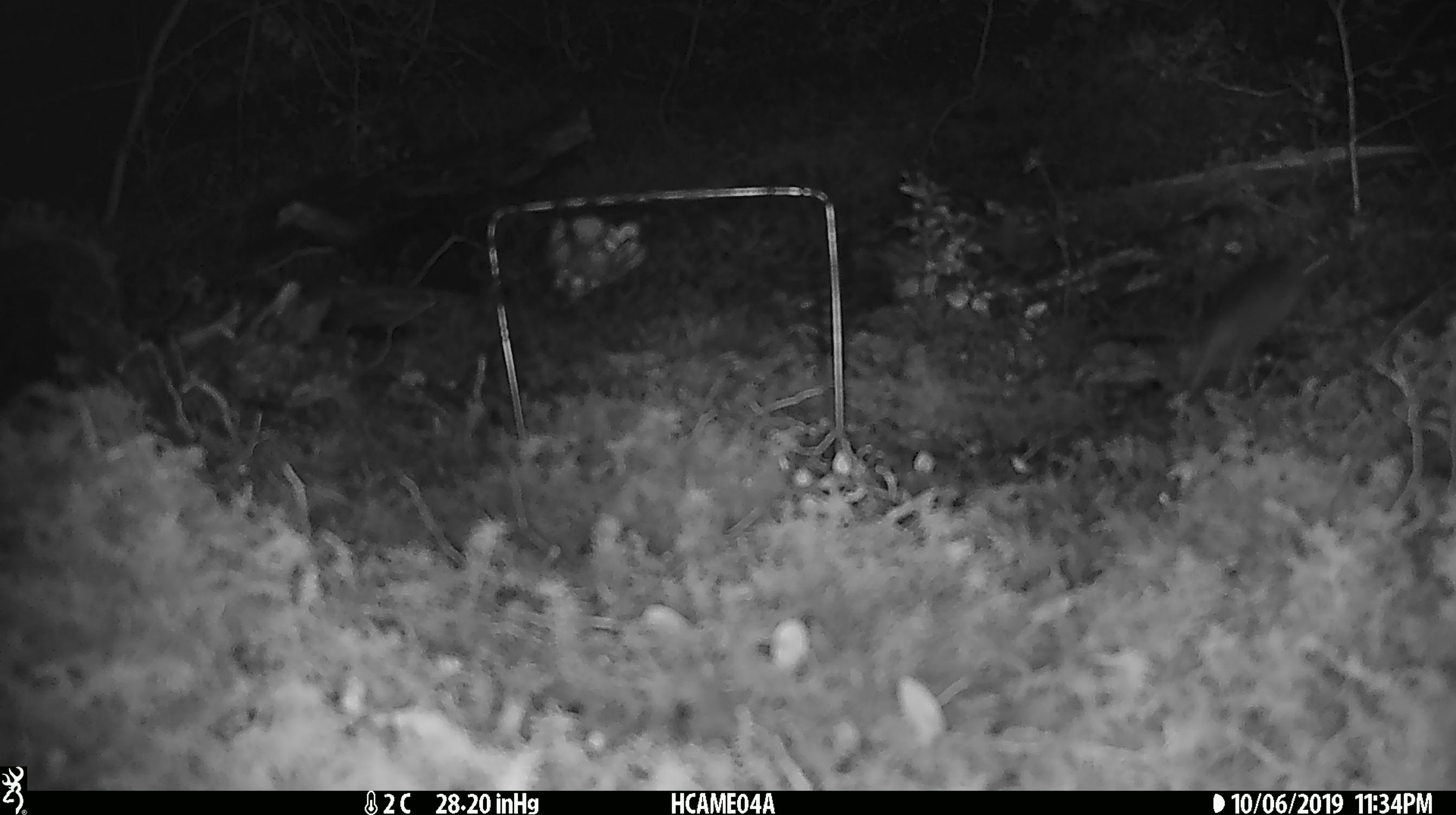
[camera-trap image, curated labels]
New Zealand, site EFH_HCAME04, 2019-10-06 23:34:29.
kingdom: Animalia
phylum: Chordata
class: Mammalia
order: Rodentia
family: Muridae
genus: Mus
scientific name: Mus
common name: mouse